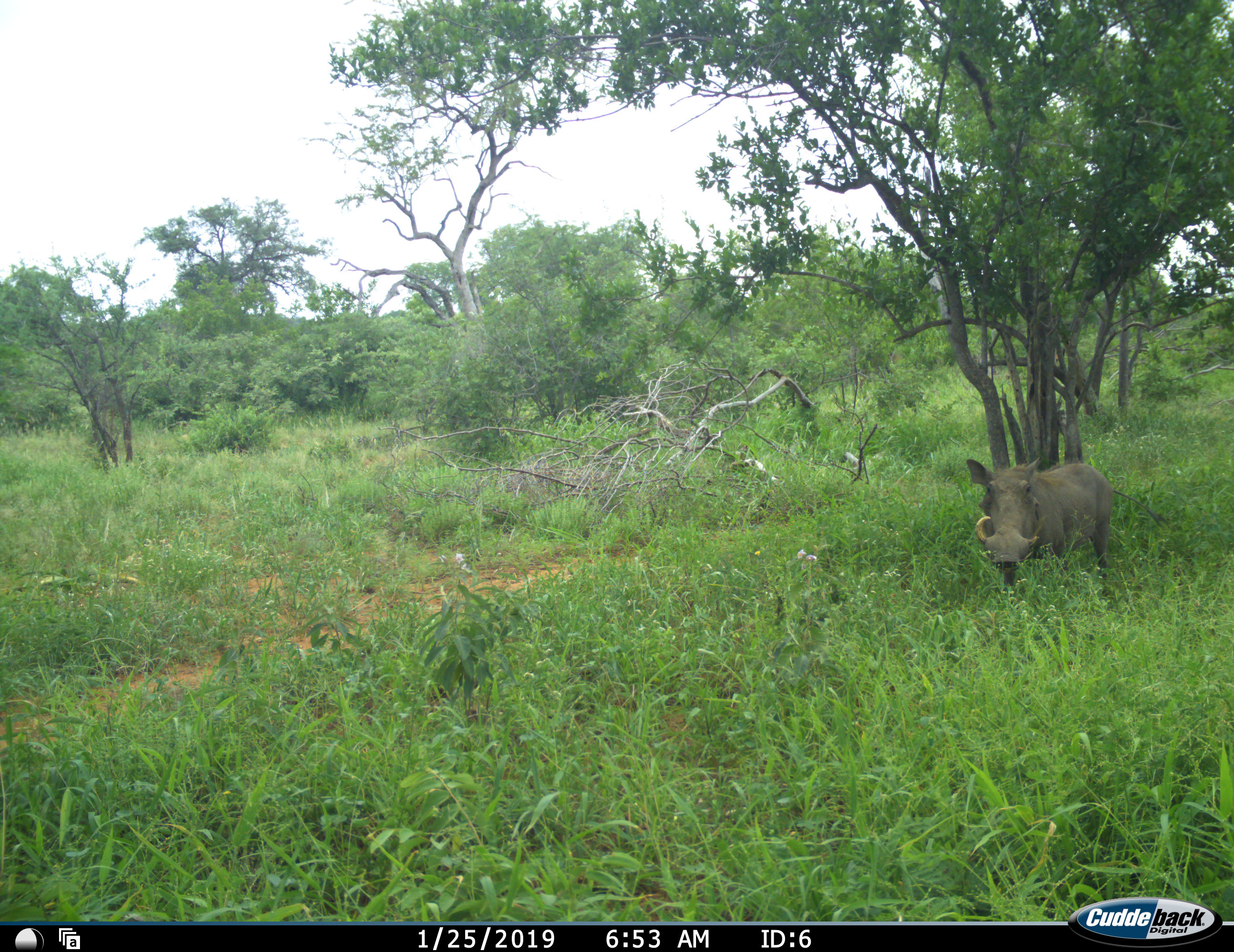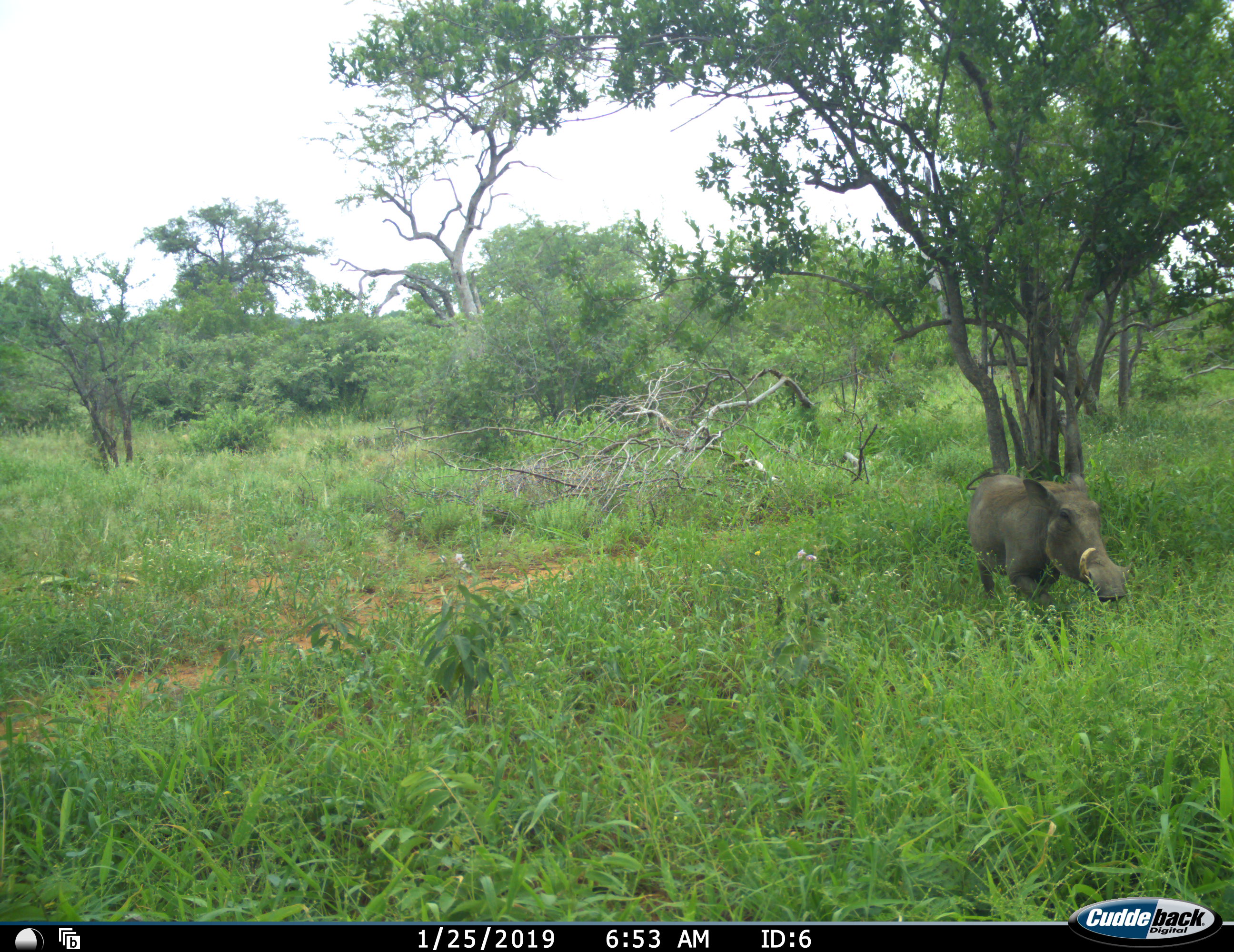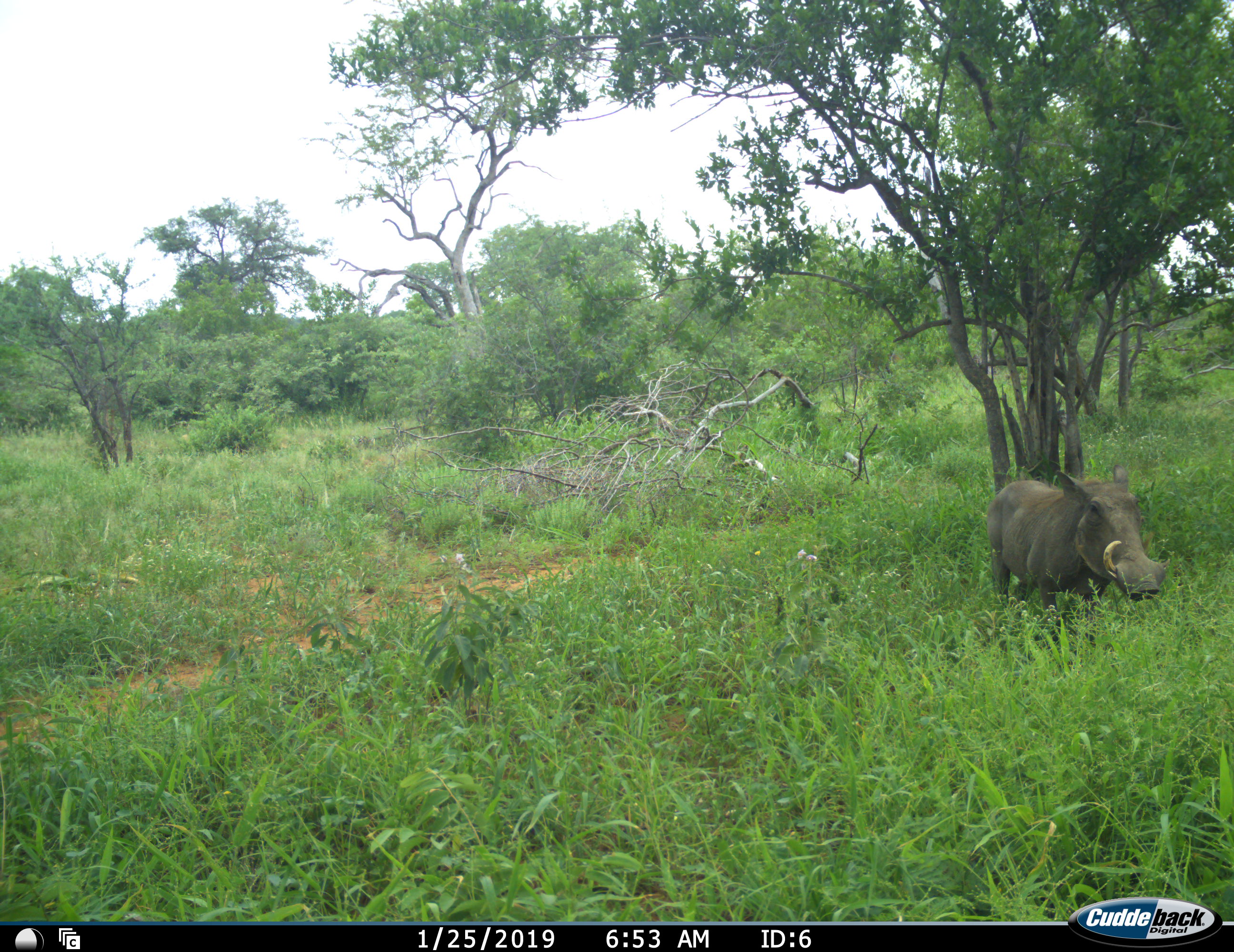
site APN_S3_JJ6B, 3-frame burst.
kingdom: Animalia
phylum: Chordata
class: Mammalia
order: Artiodactyla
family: Suidae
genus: Phacochoerus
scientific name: Phacochoerus africanus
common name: warthog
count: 1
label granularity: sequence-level